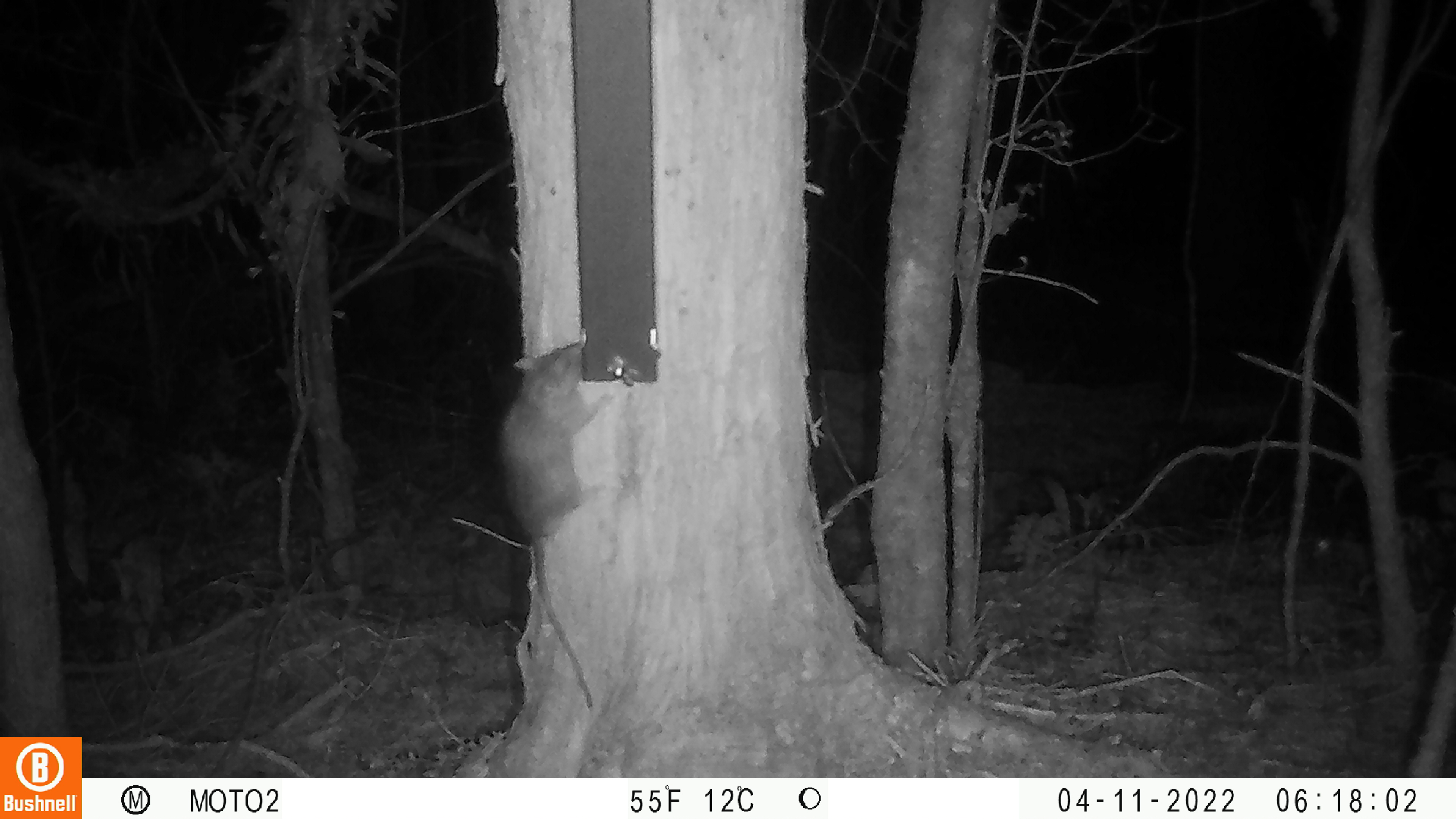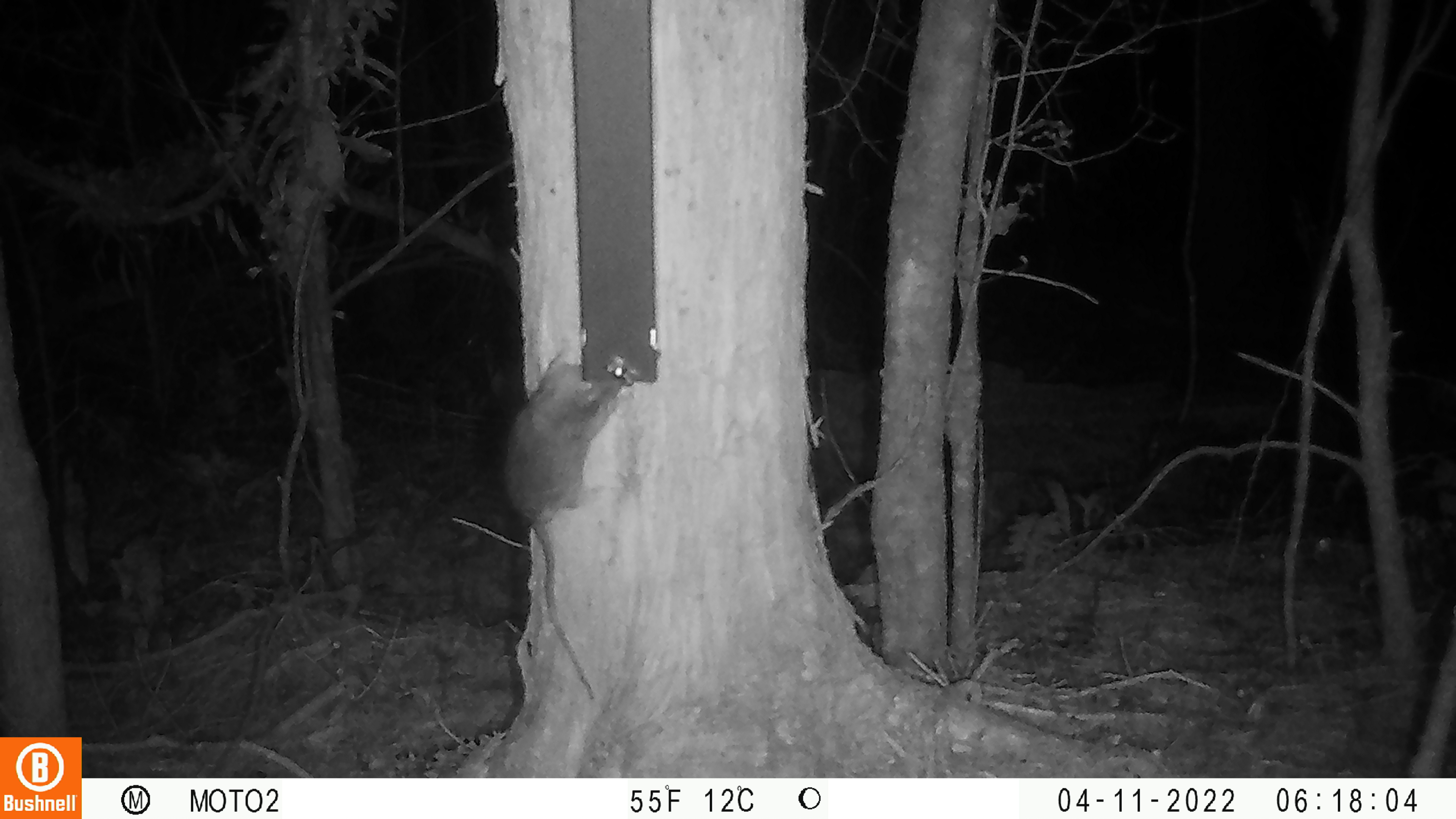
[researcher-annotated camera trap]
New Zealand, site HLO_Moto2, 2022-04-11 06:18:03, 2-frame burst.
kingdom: Animalia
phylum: Chordata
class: Mammalia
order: Rodentia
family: Muridae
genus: Rattus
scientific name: Rattus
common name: rat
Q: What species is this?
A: Rat (Rattus).